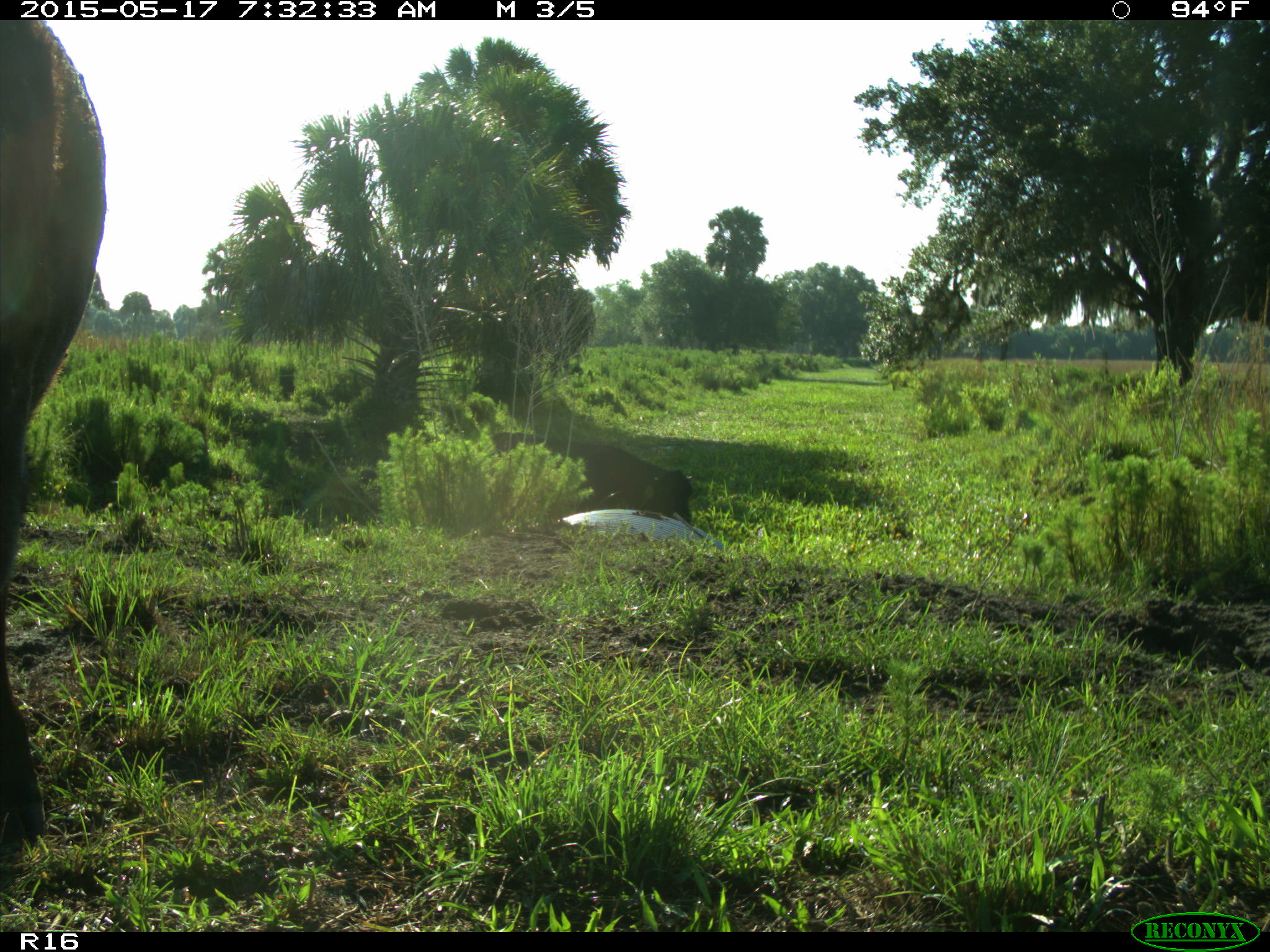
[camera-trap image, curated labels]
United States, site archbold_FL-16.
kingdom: Animalia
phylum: Chordata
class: Mammalia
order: Artiodactyla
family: Bovidae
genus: Bos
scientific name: Bos taurus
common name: domestic cow